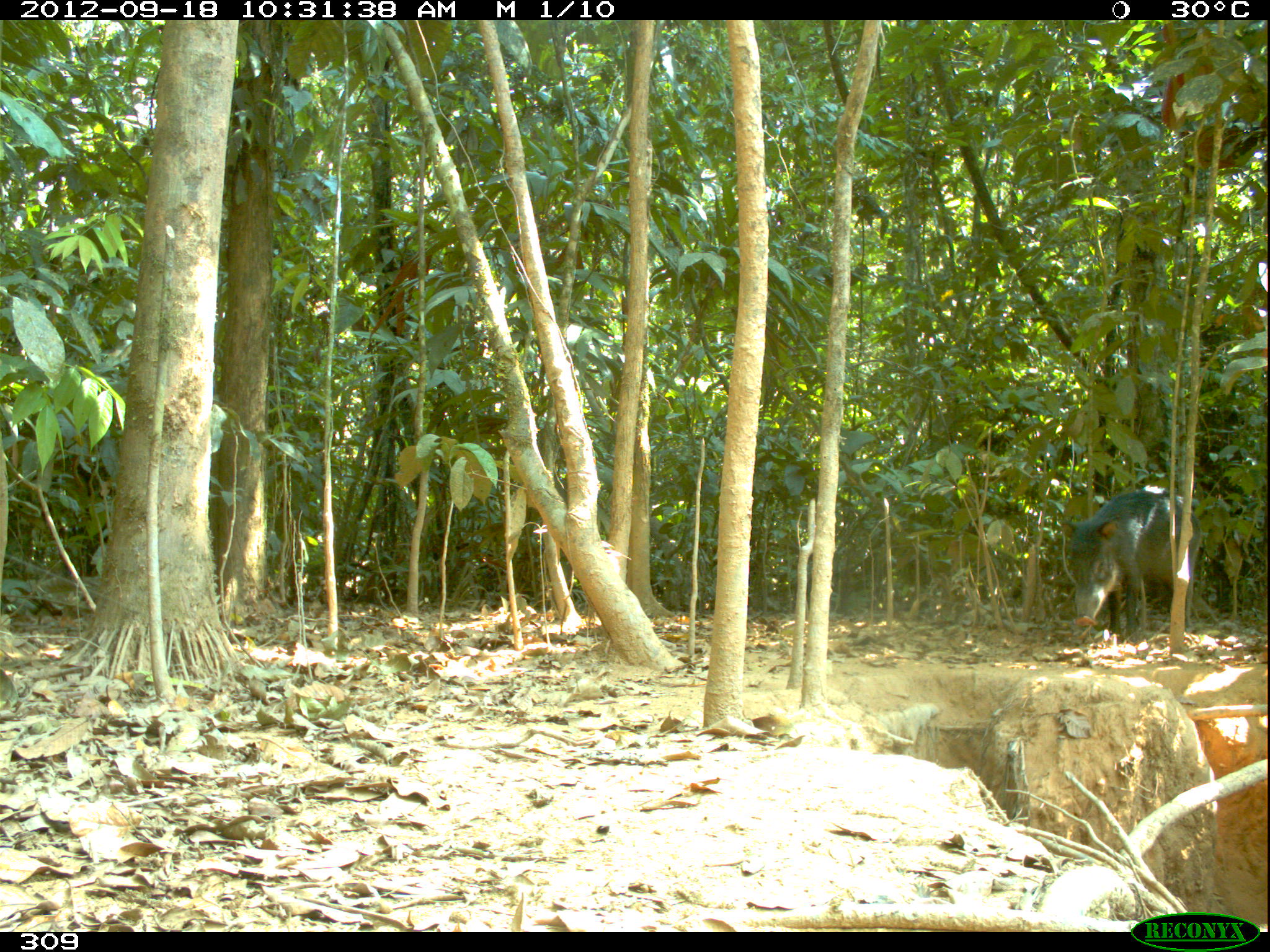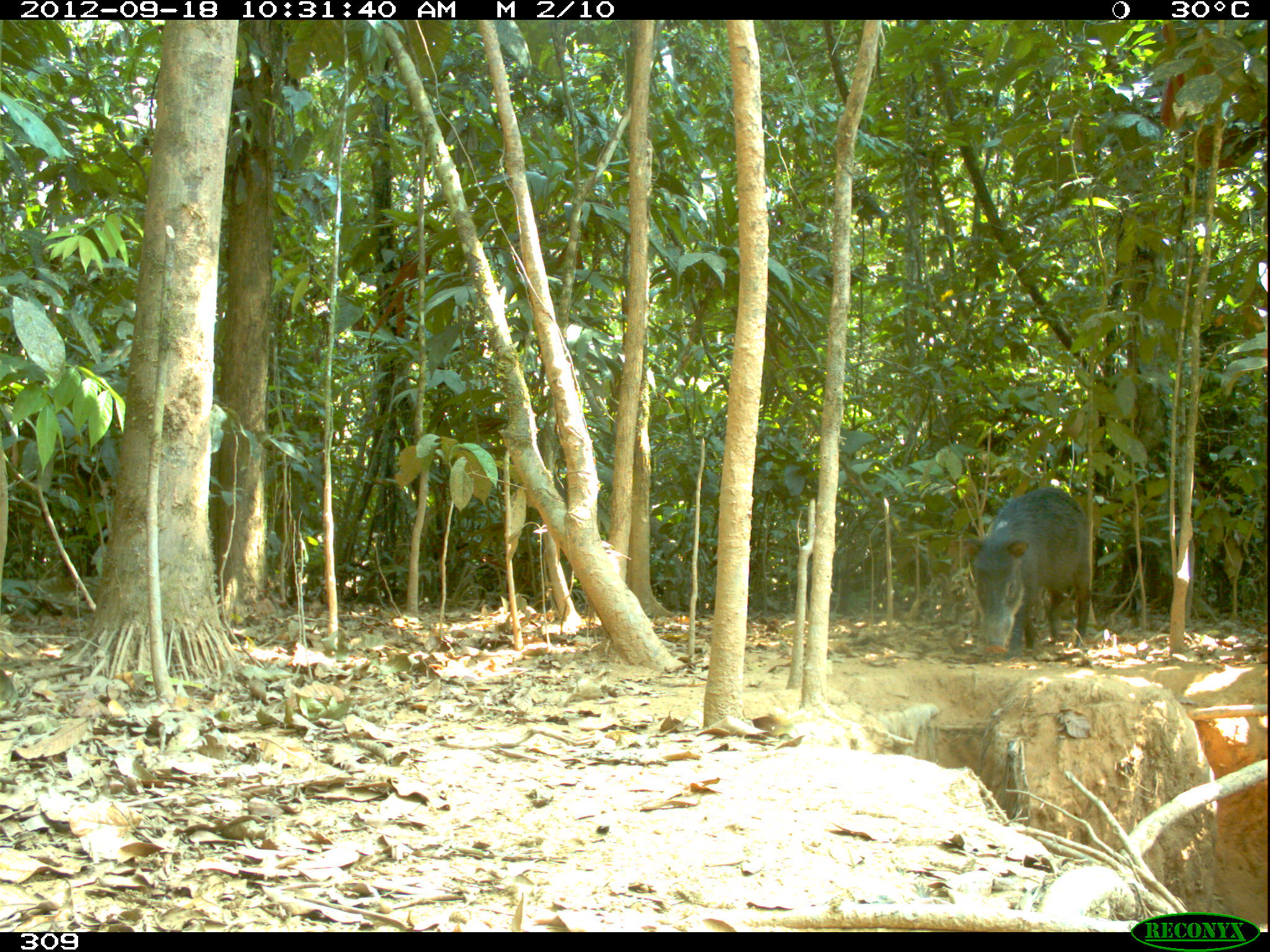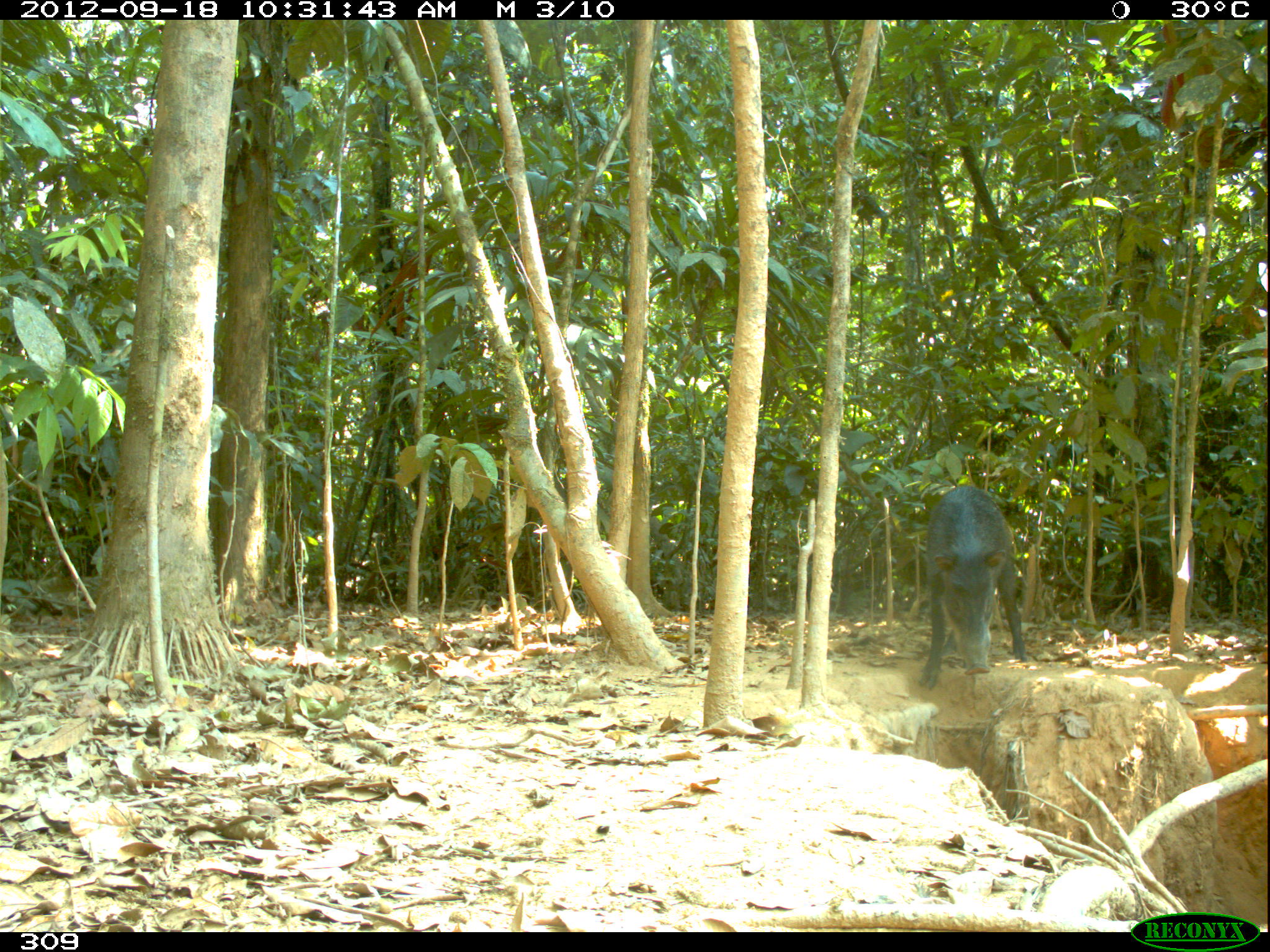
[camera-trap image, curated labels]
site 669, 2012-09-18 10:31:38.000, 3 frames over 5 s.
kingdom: Animalia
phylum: Chordata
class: Mammalia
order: Artiodactyla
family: Tayassuidae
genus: Tayassu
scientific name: Tayassu pecari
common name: white-lipped peccary